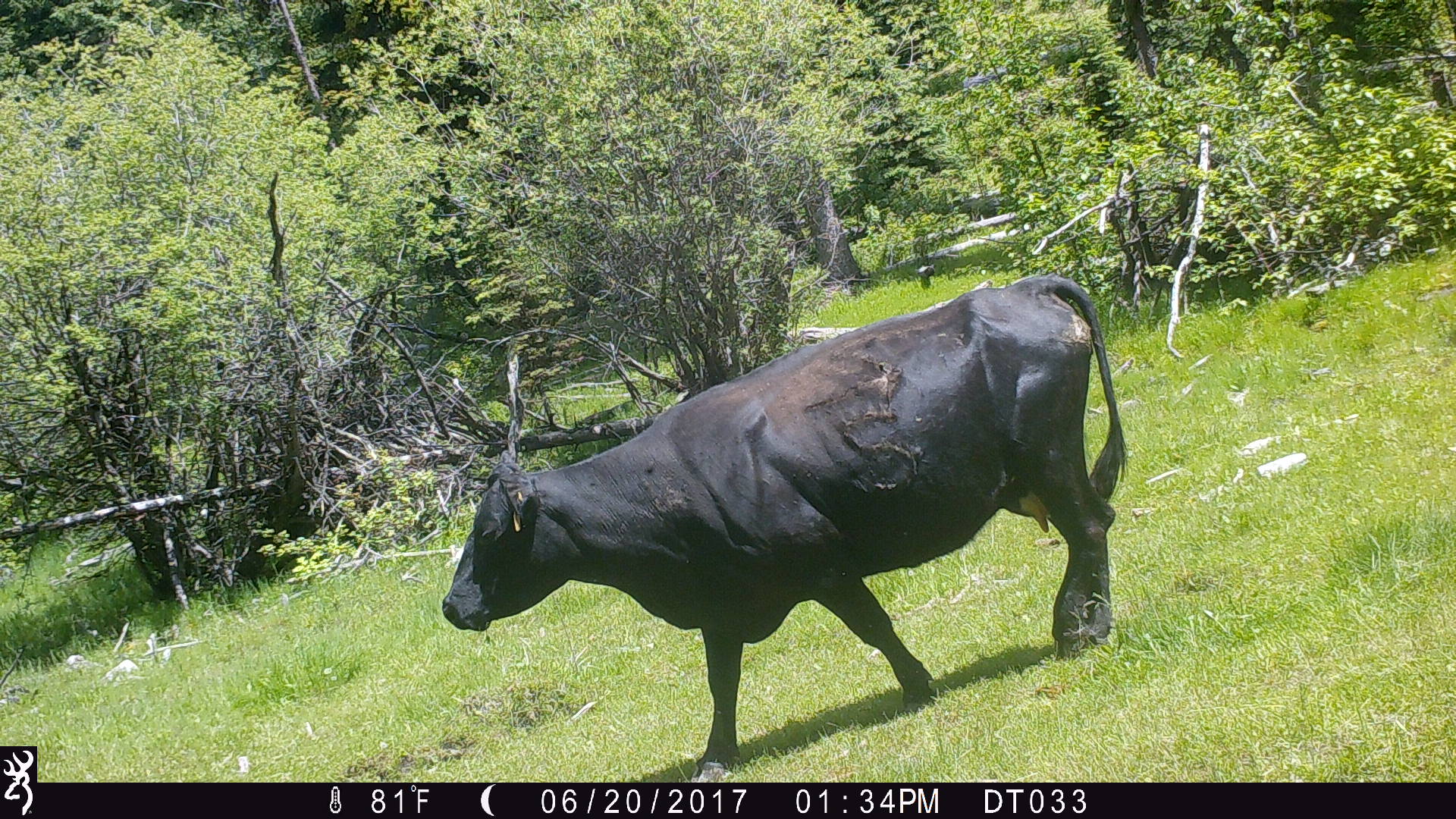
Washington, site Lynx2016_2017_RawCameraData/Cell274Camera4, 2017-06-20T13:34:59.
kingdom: Animalia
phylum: Chordata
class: Mammalia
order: Artiodactyla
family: Bovidae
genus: Bos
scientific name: Bos taurus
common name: domestic cattle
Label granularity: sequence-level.